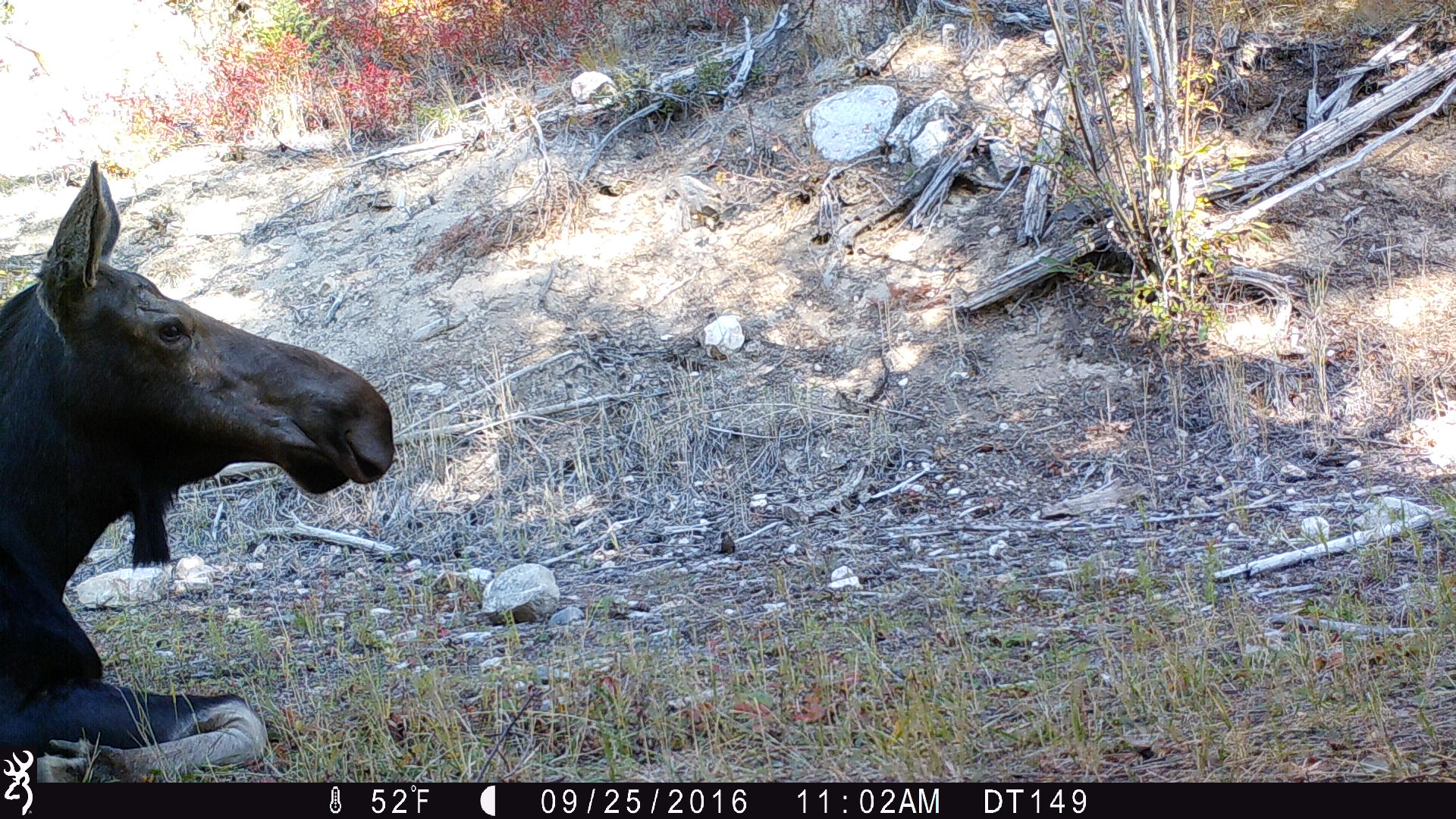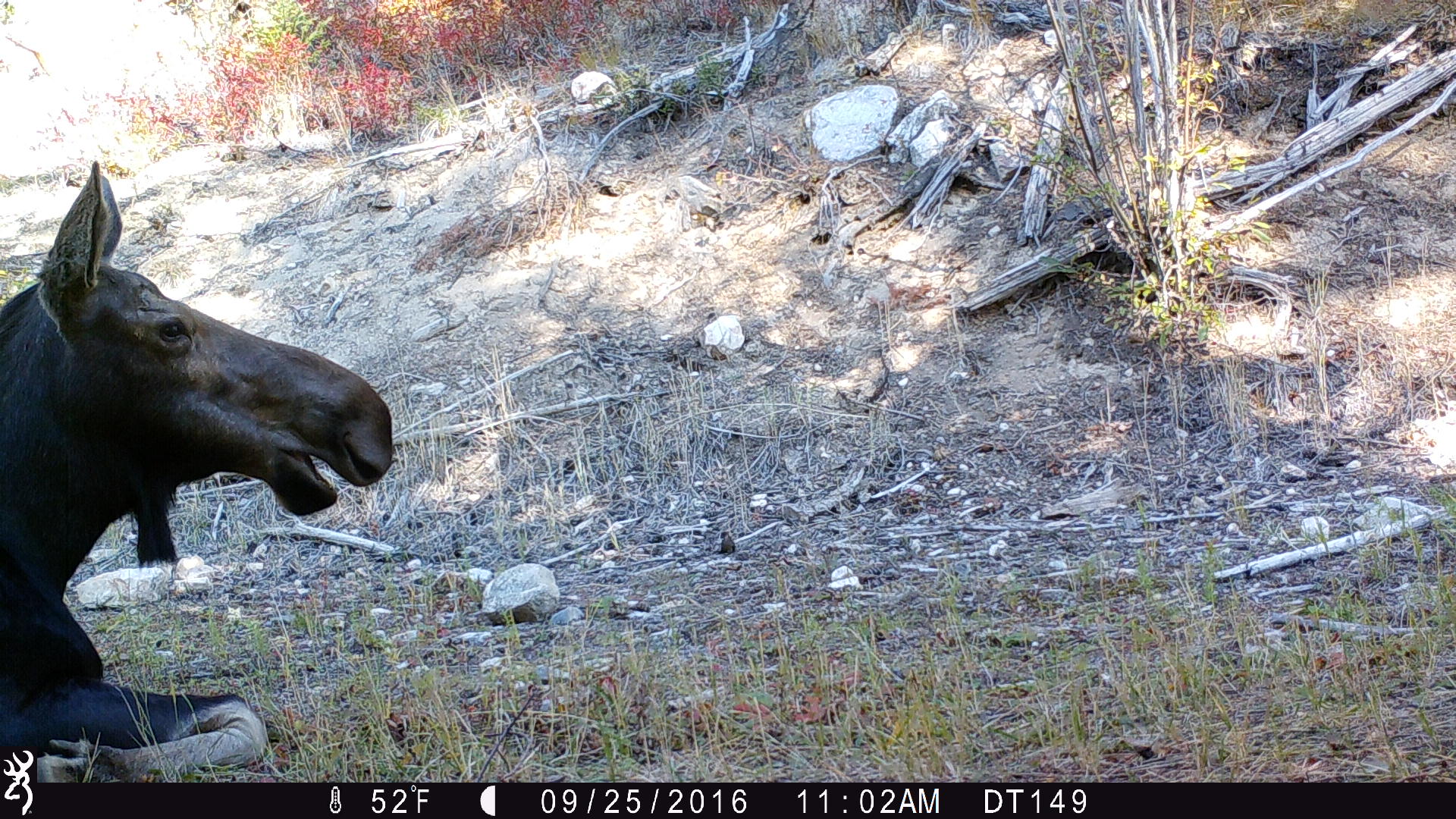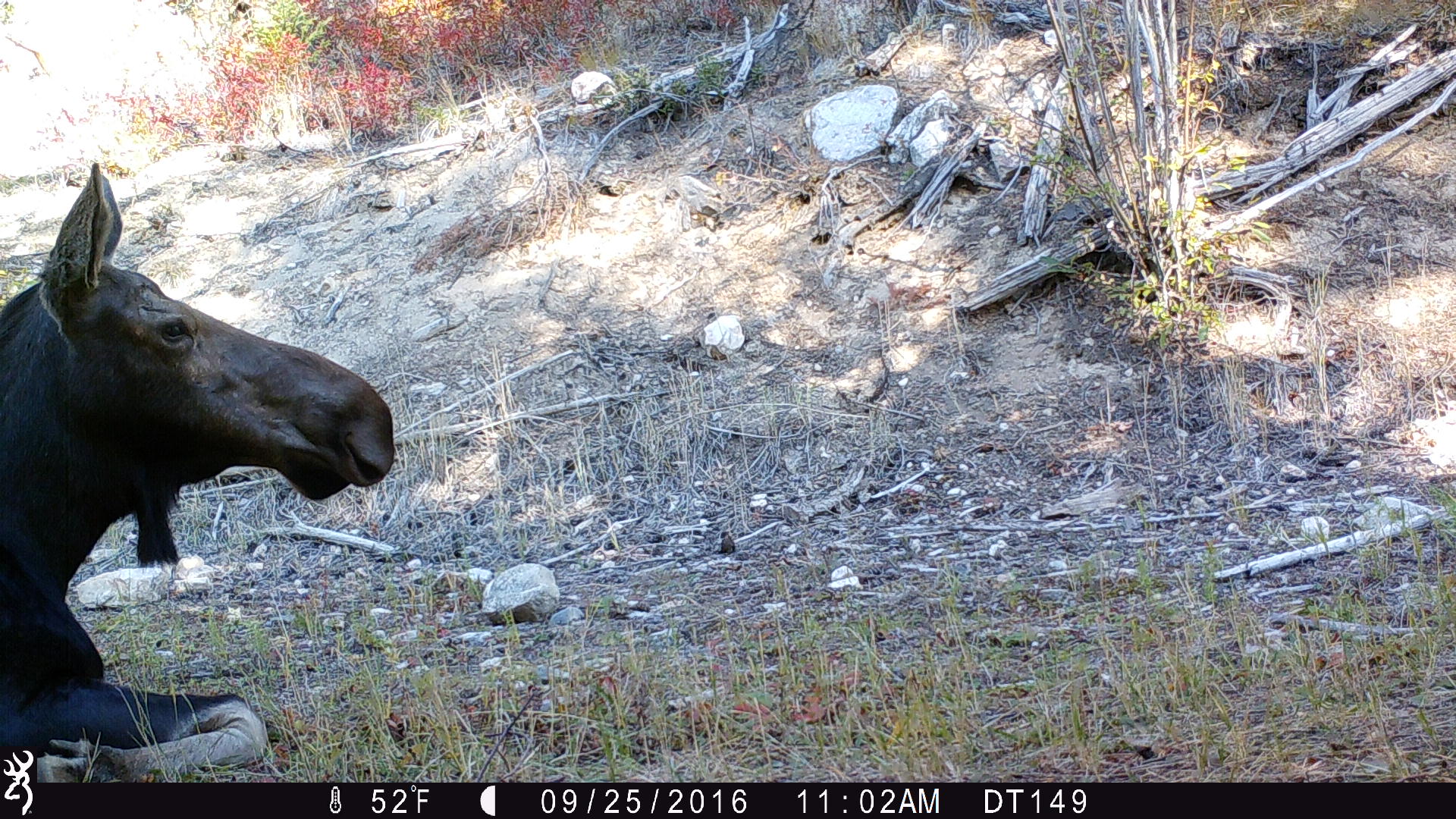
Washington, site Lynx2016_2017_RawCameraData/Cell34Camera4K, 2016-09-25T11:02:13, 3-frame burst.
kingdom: Animalia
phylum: Chordata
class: Mammalia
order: Artiodactyla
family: Cervidae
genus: Alces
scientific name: Alces alces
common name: moose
Alces alces (moose). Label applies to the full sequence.